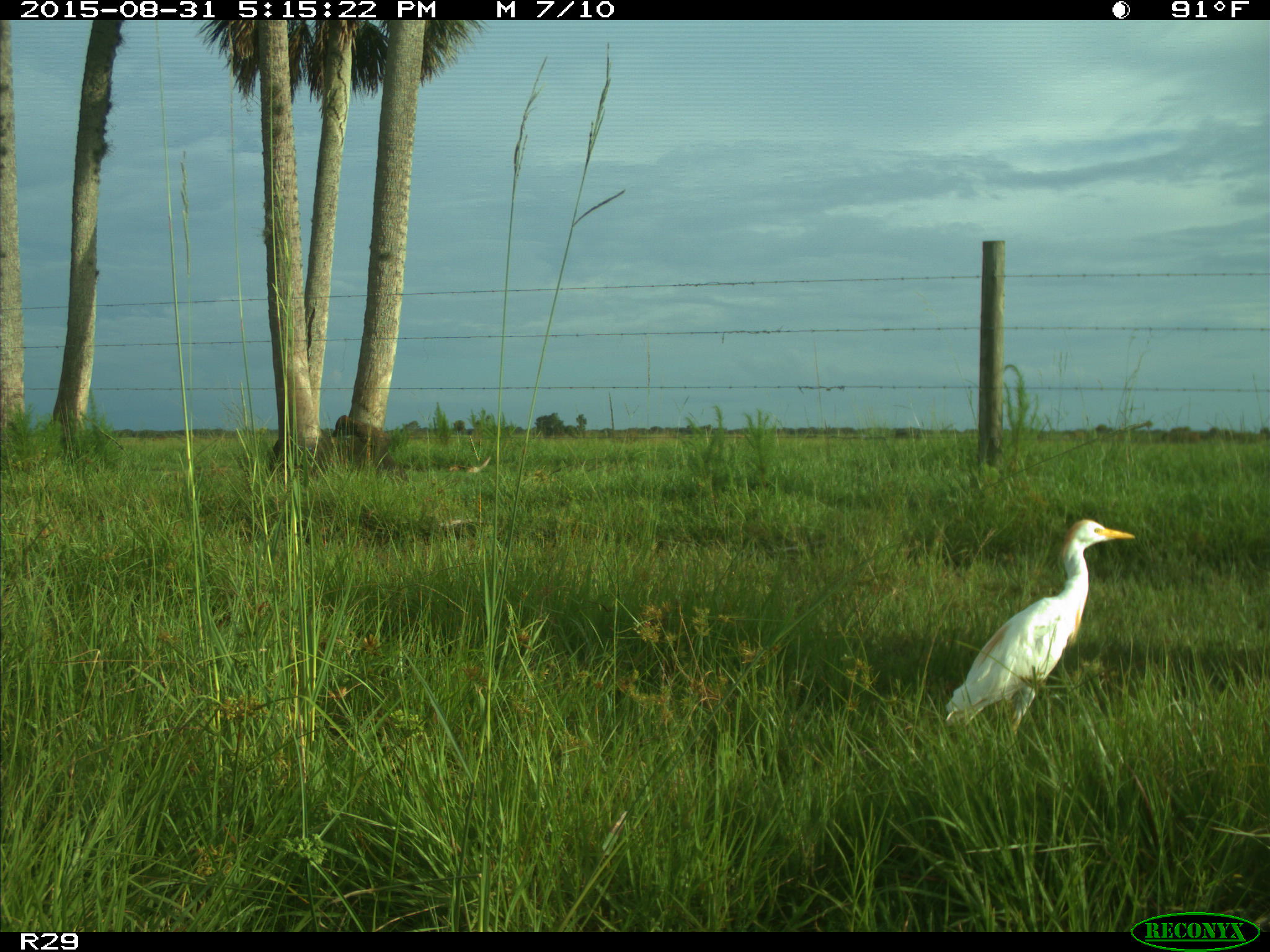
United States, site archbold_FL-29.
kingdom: Animalia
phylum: Chordata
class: Aves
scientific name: Aves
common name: birds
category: unidentified bird